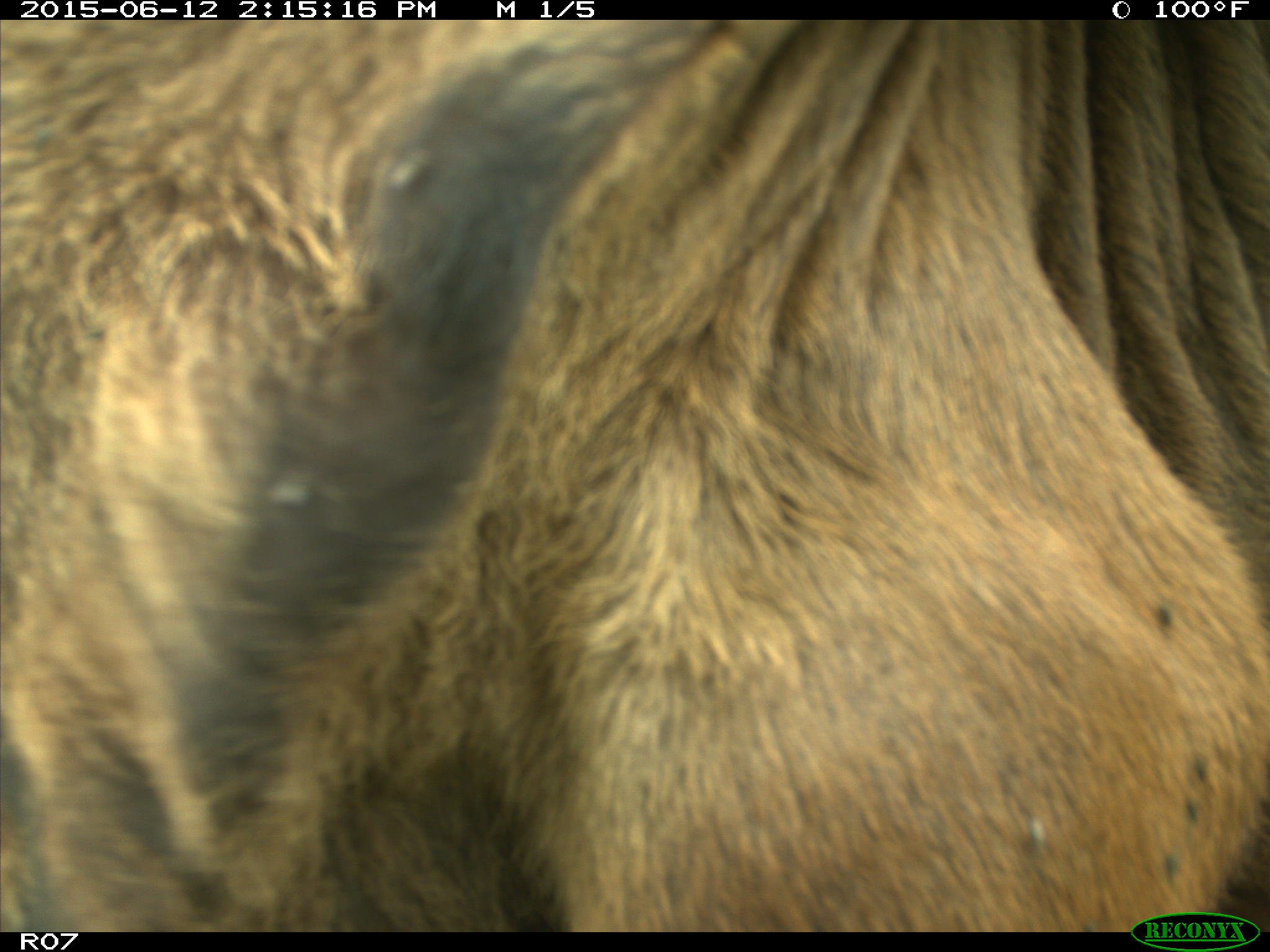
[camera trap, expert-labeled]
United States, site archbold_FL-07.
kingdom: Animalia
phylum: Chordata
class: Mammalia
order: Artiodactyla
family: Bovidae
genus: Bos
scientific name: Bos taurus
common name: domestic cow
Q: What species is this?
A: Bos taurus (domestic cow).